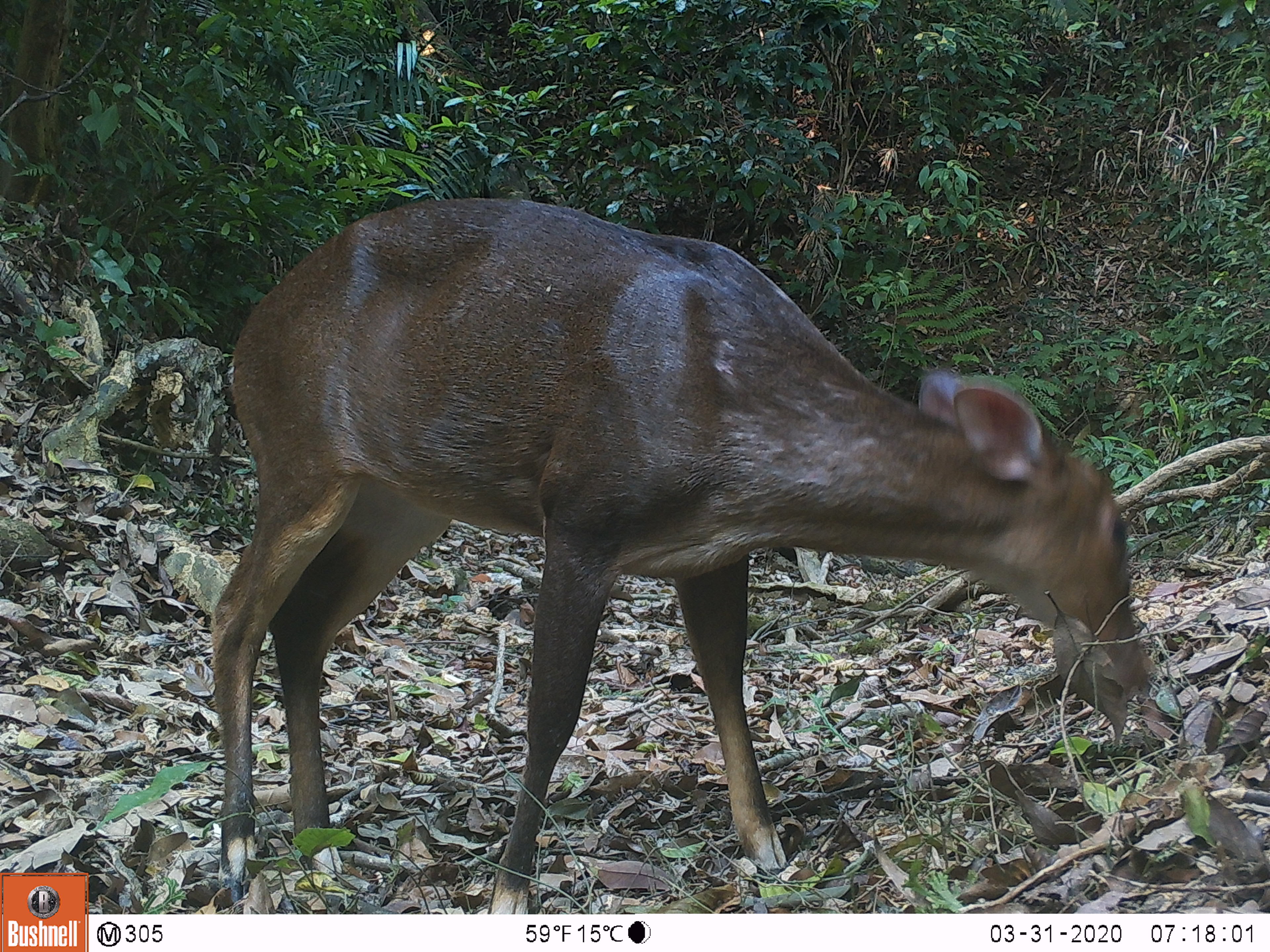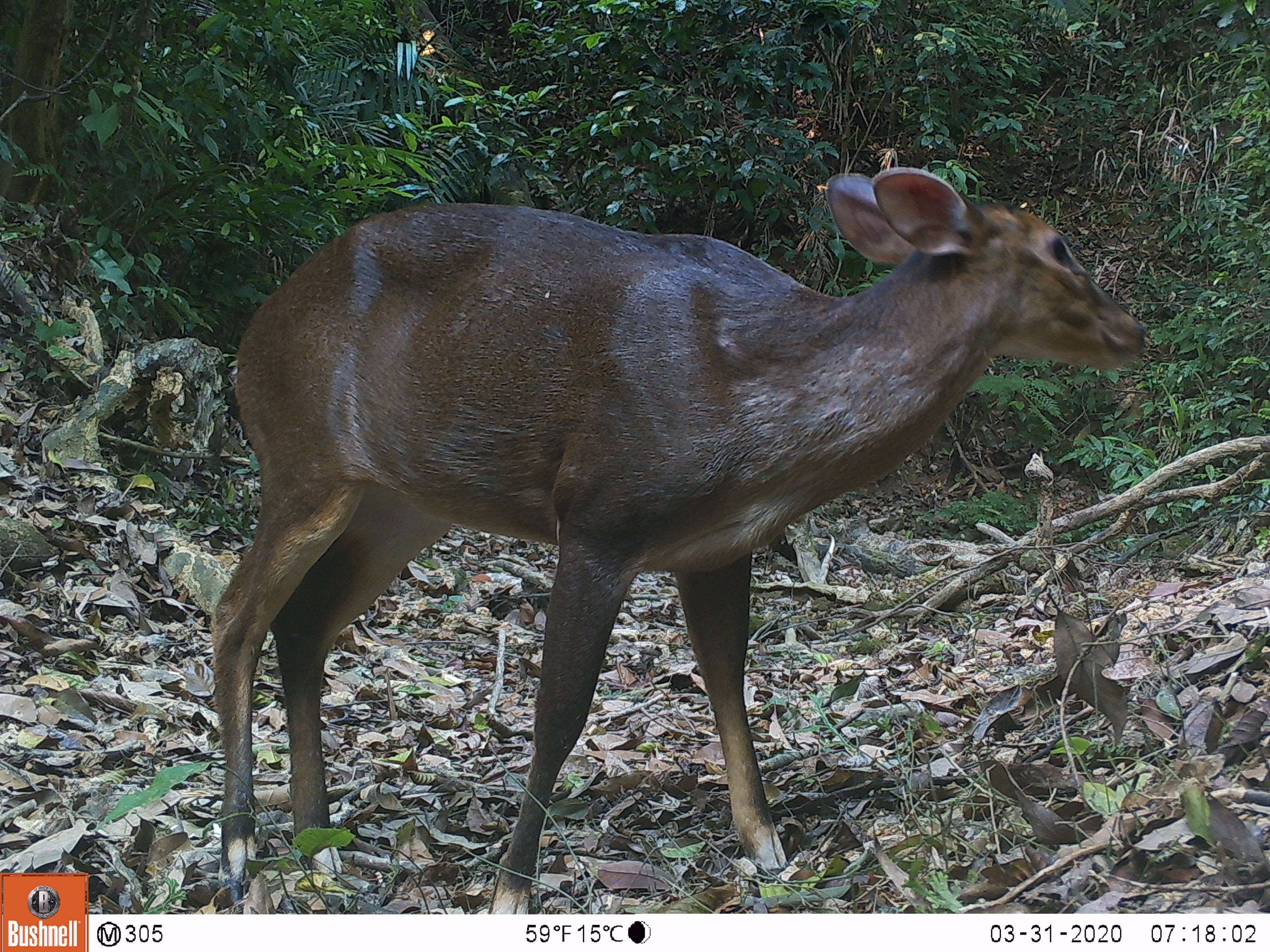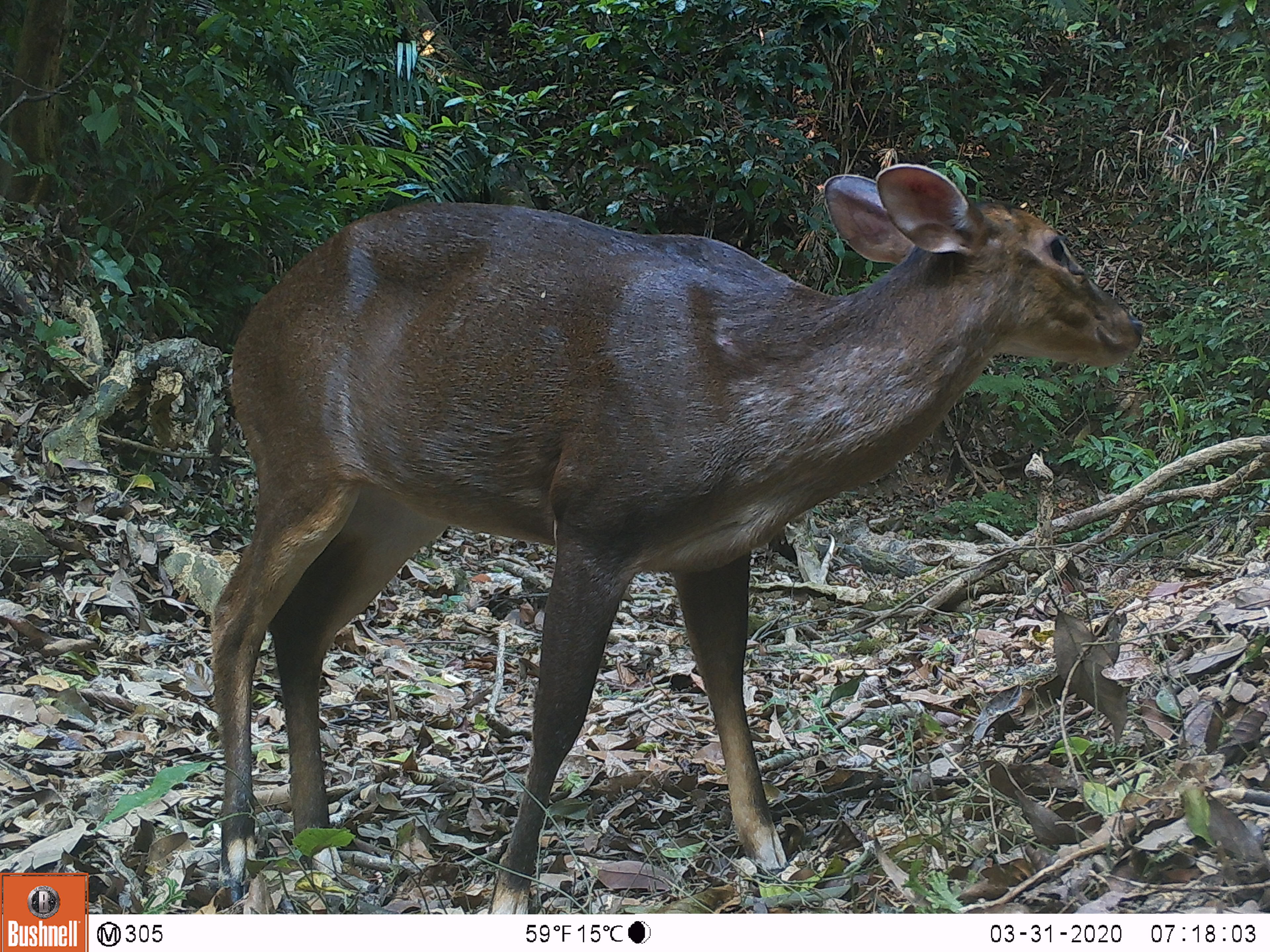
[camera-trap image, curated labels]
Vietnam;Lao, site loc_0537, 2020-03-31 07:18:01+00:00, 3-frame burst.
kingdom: Animalia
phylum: Chordata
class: Mammalia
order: Artiodactyla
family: Cervidae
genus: Muntiacus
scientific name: Muntiacus vuquangensis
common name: large-antlered muntjac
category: large antlered muntjac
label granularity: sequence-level